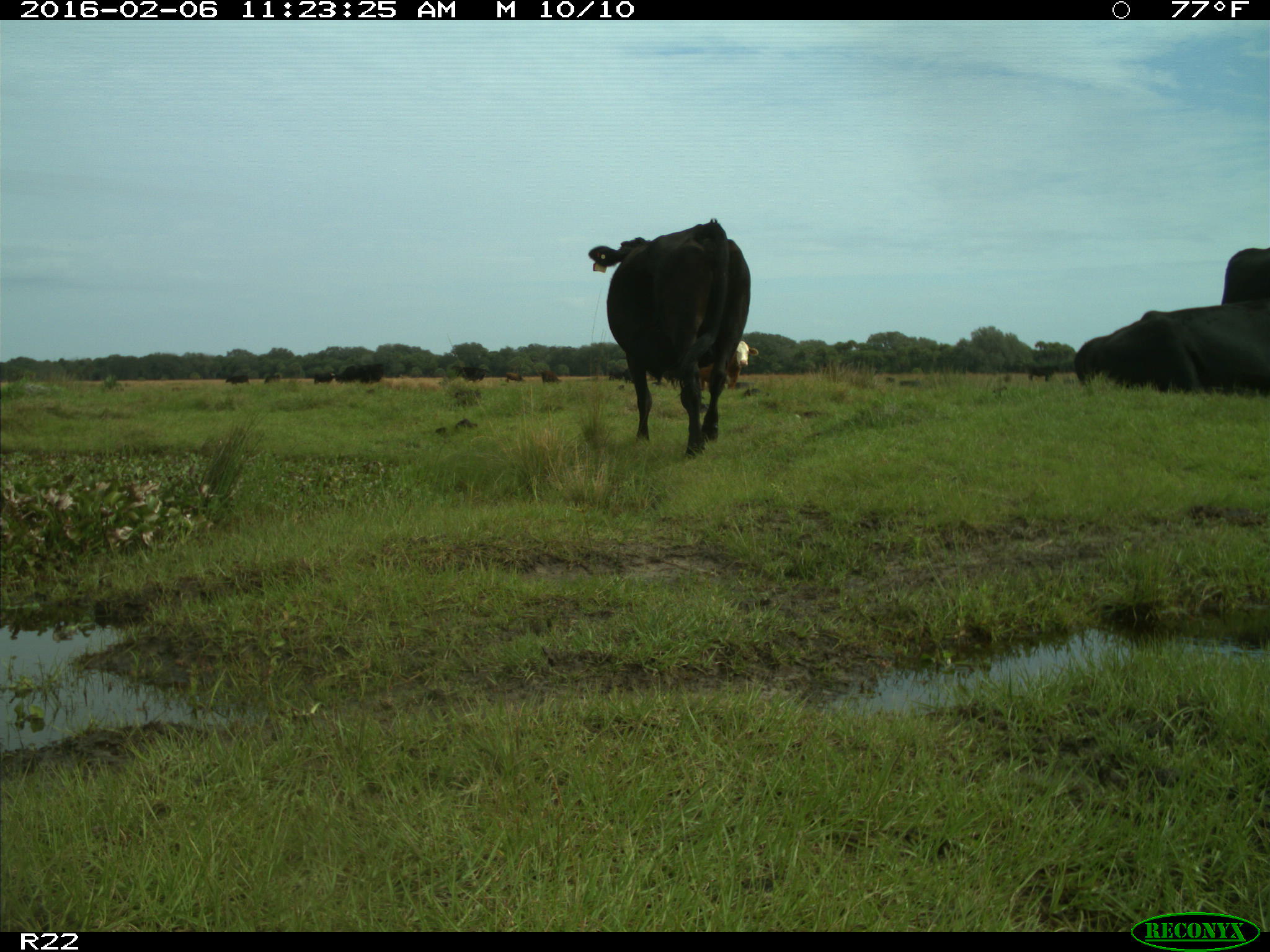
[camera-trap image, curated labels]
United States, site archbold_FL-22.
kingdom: Animalia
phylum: Chordata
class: Mammalia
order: Artiodactyla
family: Bovidae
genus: Bos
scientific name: Bos taurus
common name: domestic cow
Bos taurus (domestic cow).